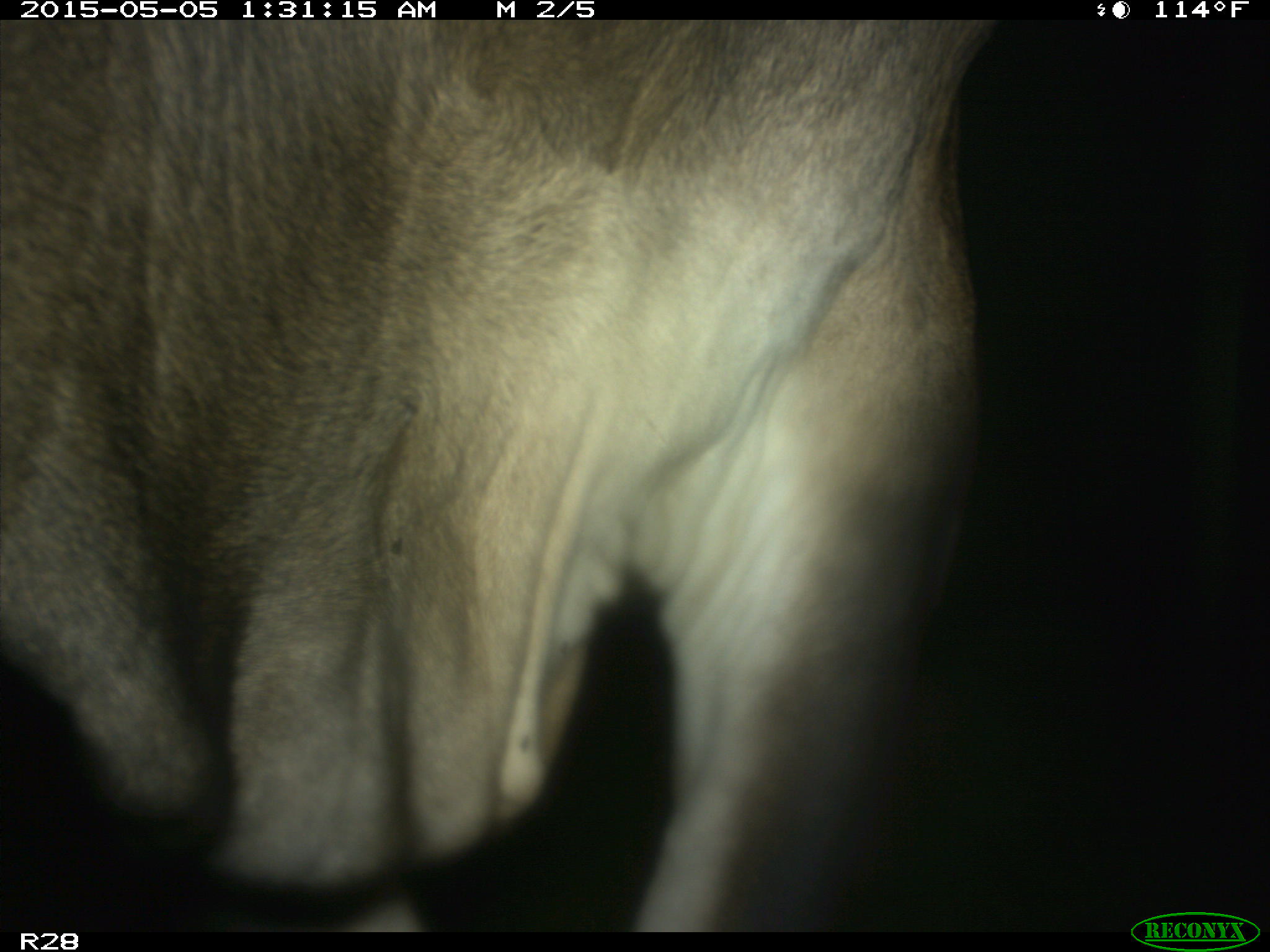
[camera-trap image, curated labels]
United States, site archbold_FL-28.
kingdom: Animalia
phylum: Chordata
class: Mammalia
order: Artiodactyla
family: Bovidae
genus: Bos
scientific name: Bos taurus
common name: domestic cow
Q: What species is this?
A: Bos taurus (domestic cow).